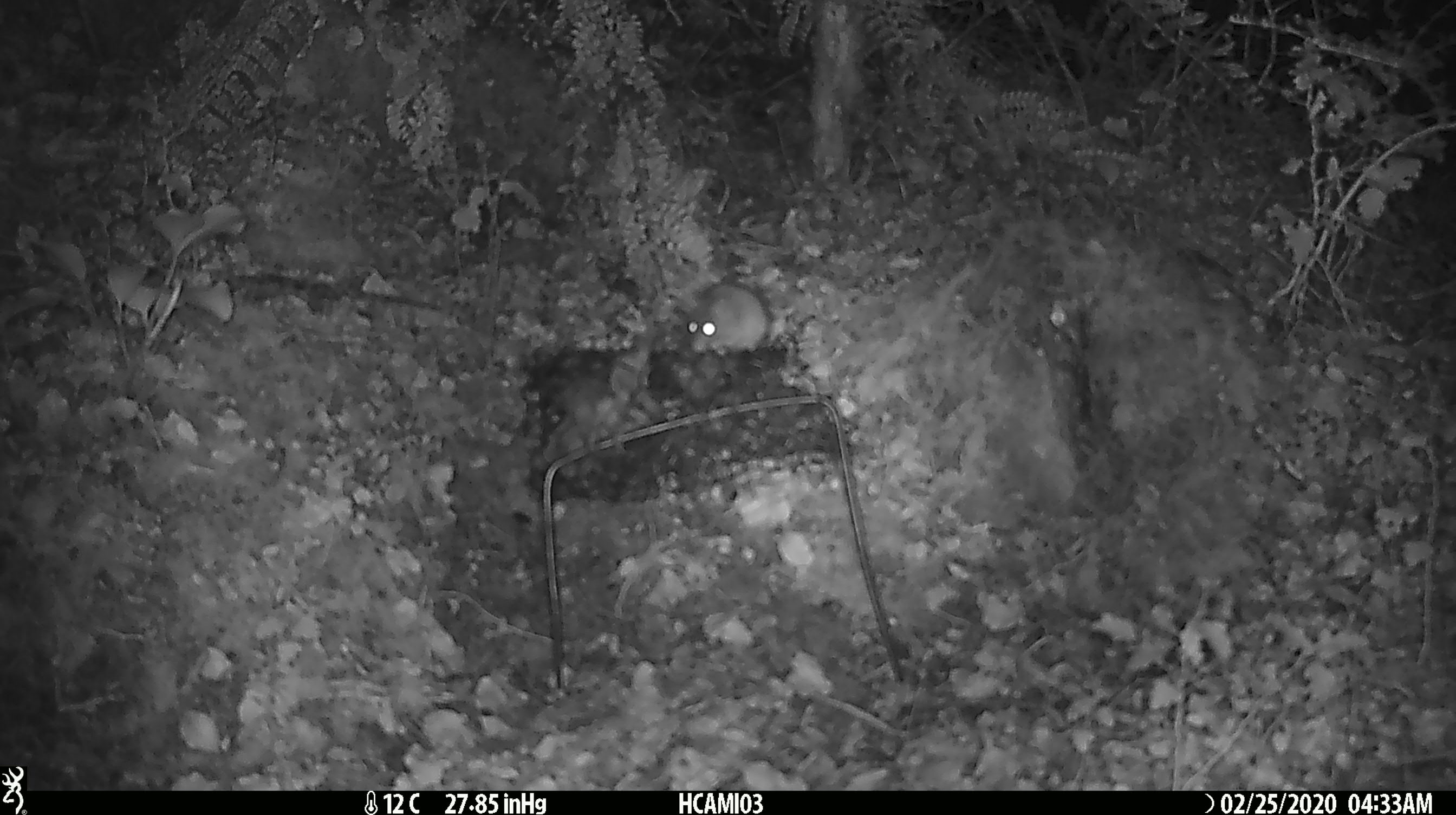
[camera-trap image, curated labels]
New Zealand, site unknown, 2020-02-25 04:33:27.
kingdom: Animalia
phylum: Chordata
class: Mammalia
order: Rodentia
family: Muridae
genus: Mus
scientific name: Mus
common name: mouse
Mouse (Mus).